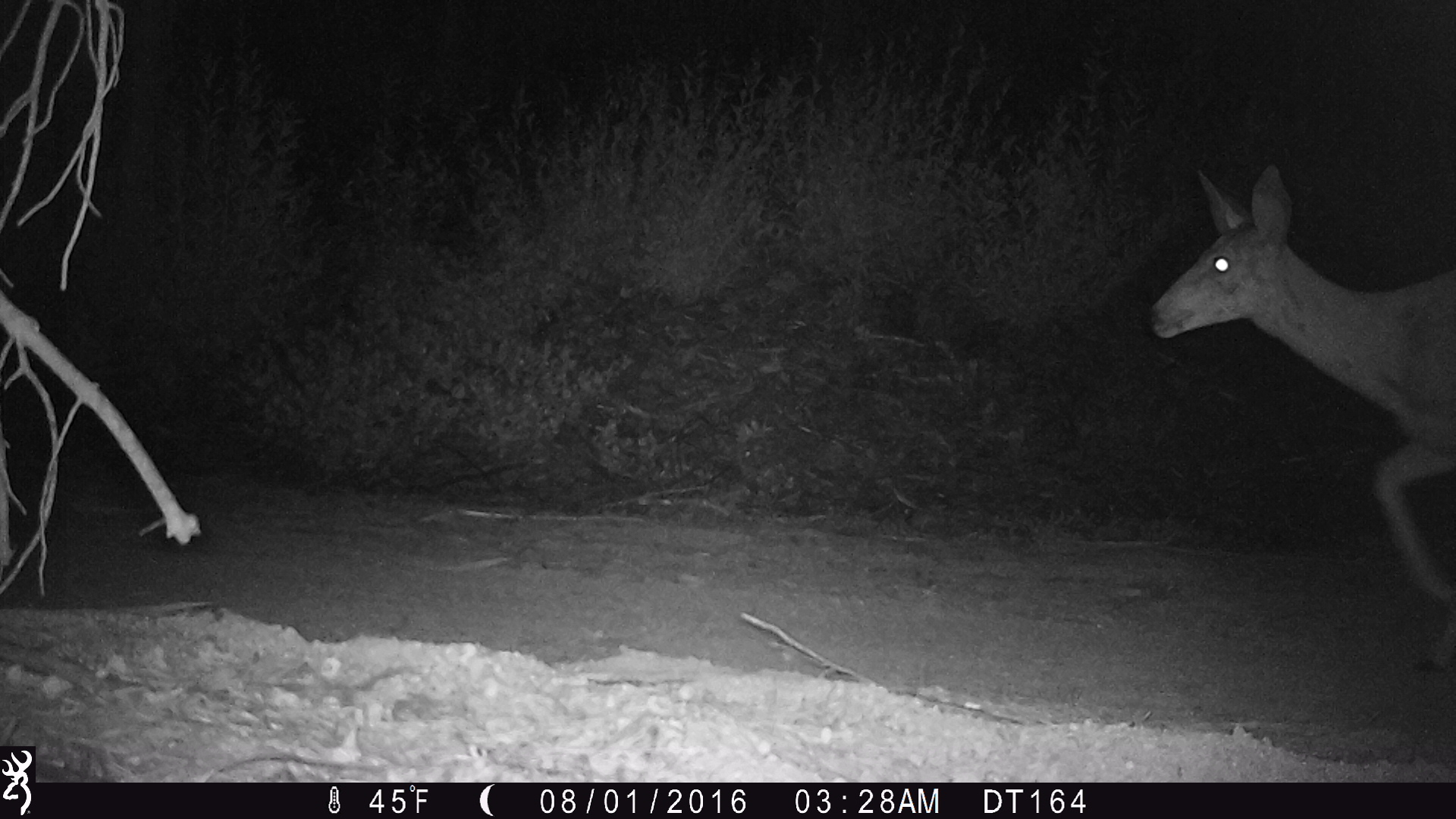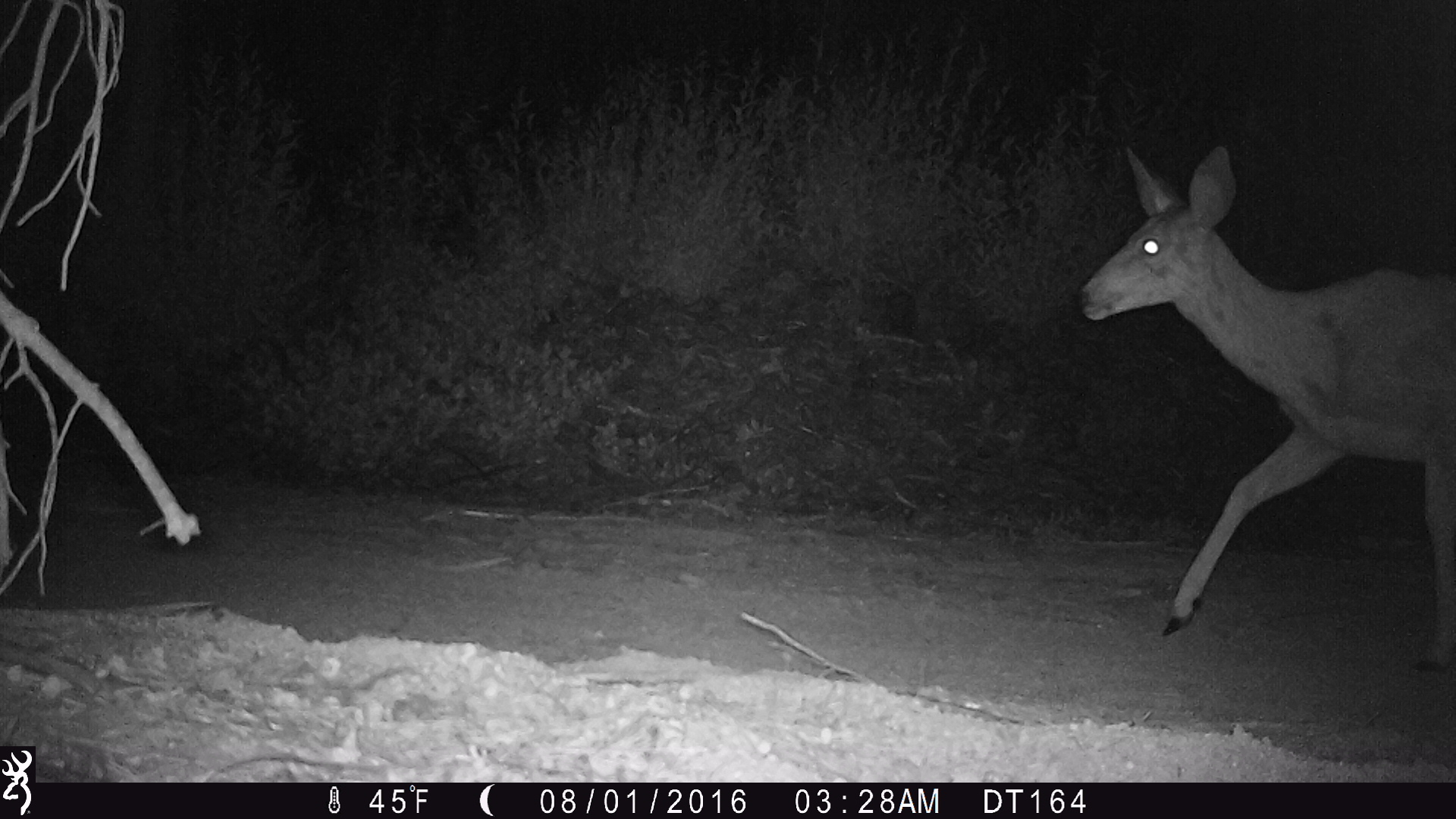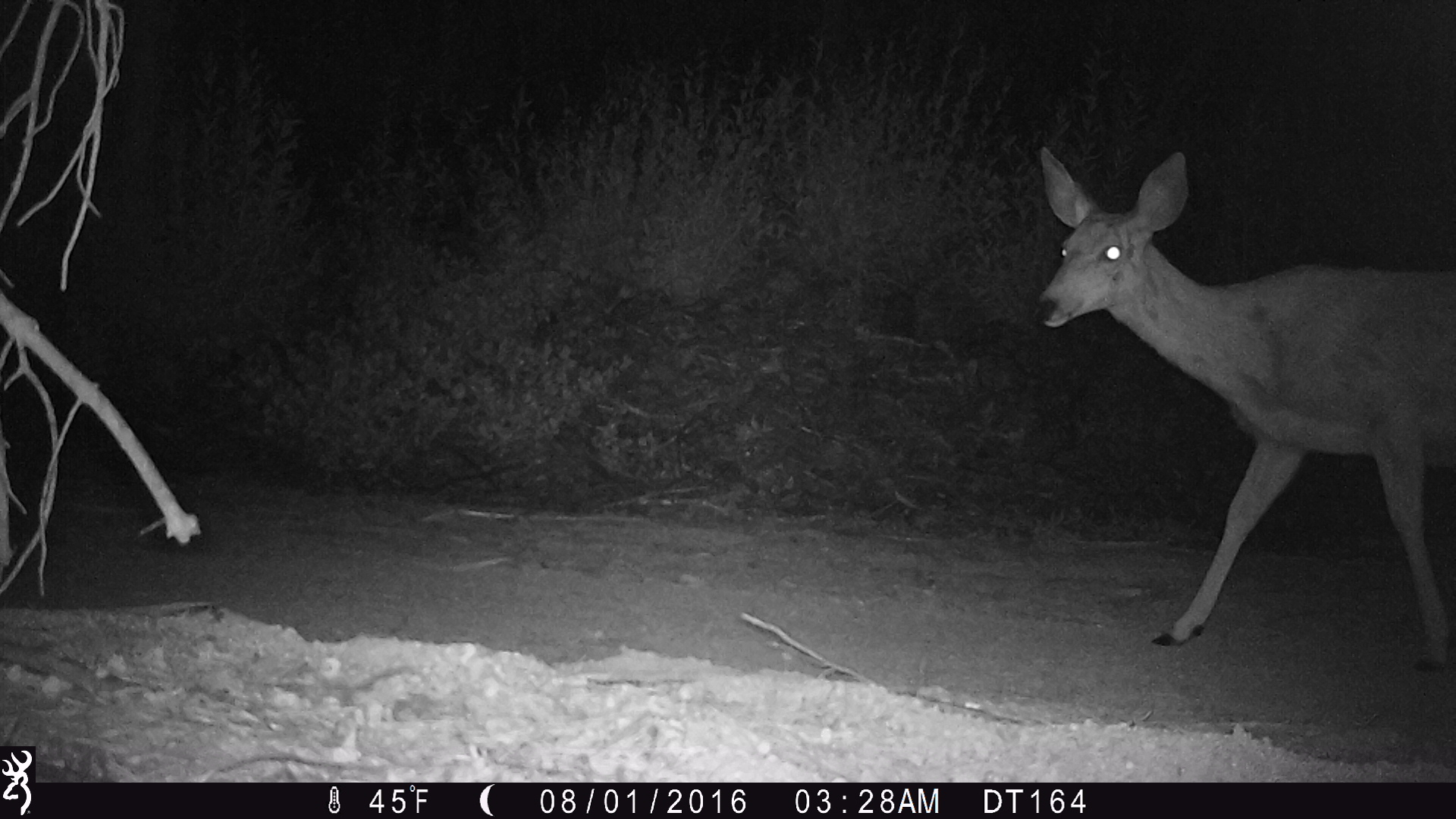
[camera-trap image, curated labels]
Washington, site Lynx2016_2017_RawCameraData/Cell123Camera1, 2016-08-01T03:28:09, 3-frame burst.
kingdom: Animalia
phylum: Chordata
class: Mammalia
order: Artiodactyla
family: Cervidae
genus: Odocoileus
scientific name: Odocoileus hemionus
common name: mule deer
Odocoileus hemionus (mule deer). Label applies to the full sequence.